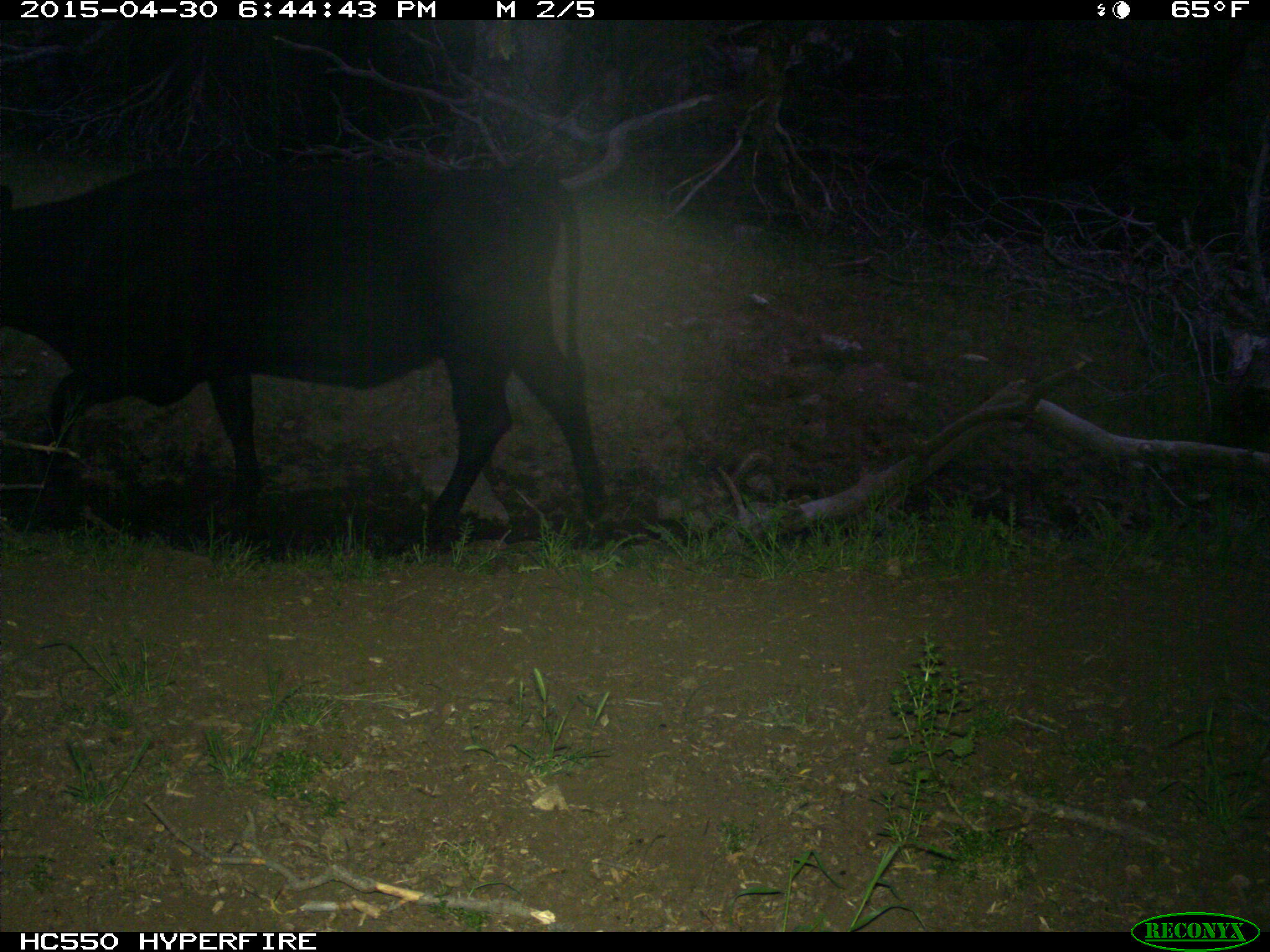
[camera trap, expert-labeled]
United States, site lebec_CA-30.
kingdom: Animalia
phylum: Chordata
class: Mammalia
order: Artiodactyla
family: Bovidae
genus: Bos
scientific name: Bos taurus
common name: domestic cow